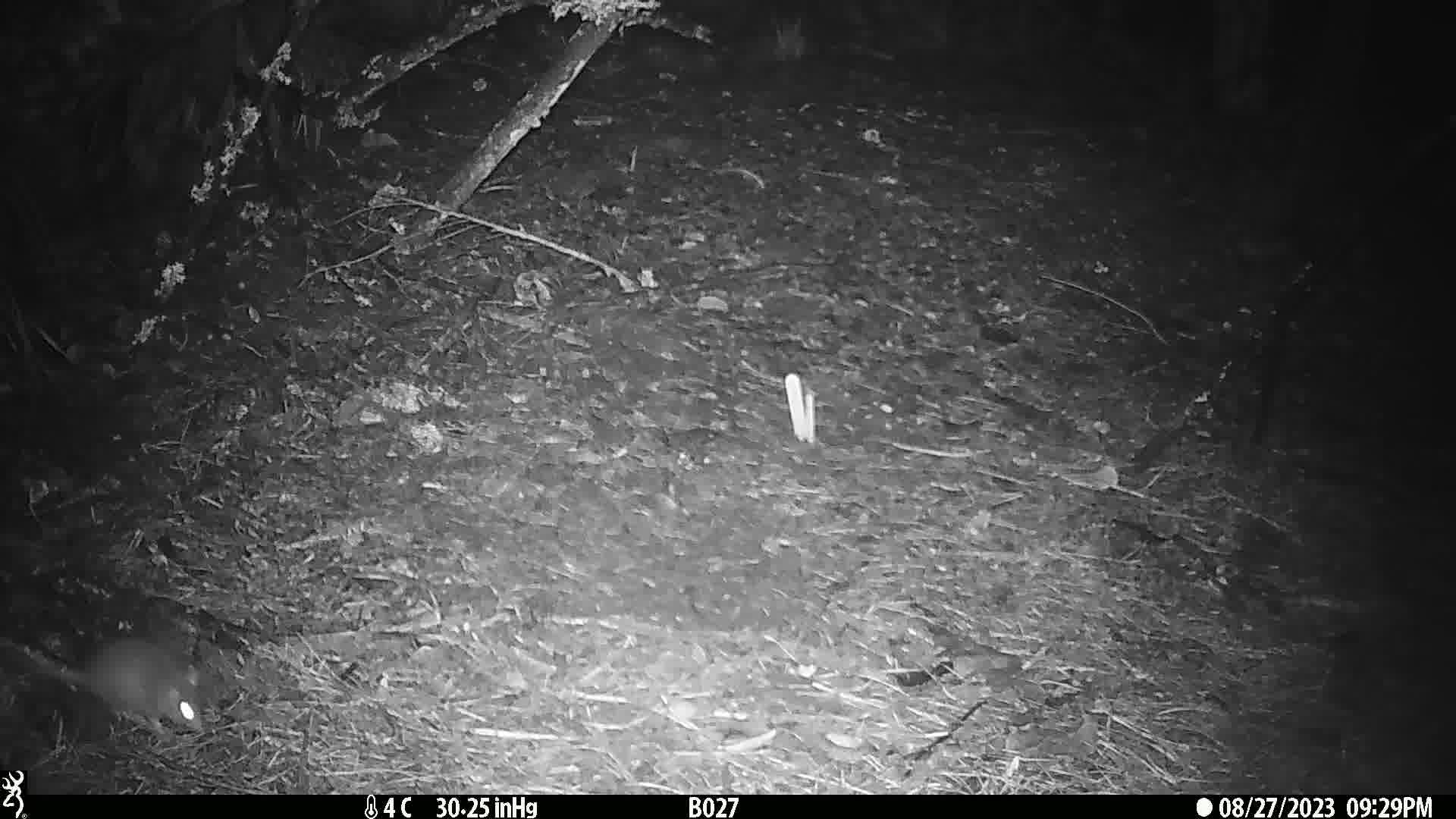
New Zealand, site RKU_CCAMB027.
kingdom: Animalia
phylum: Chordata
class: Mammalia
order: Rodentia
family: Muridae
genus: Rattus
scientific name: Rattus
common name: rat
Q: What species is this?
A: Rat (Rattus).